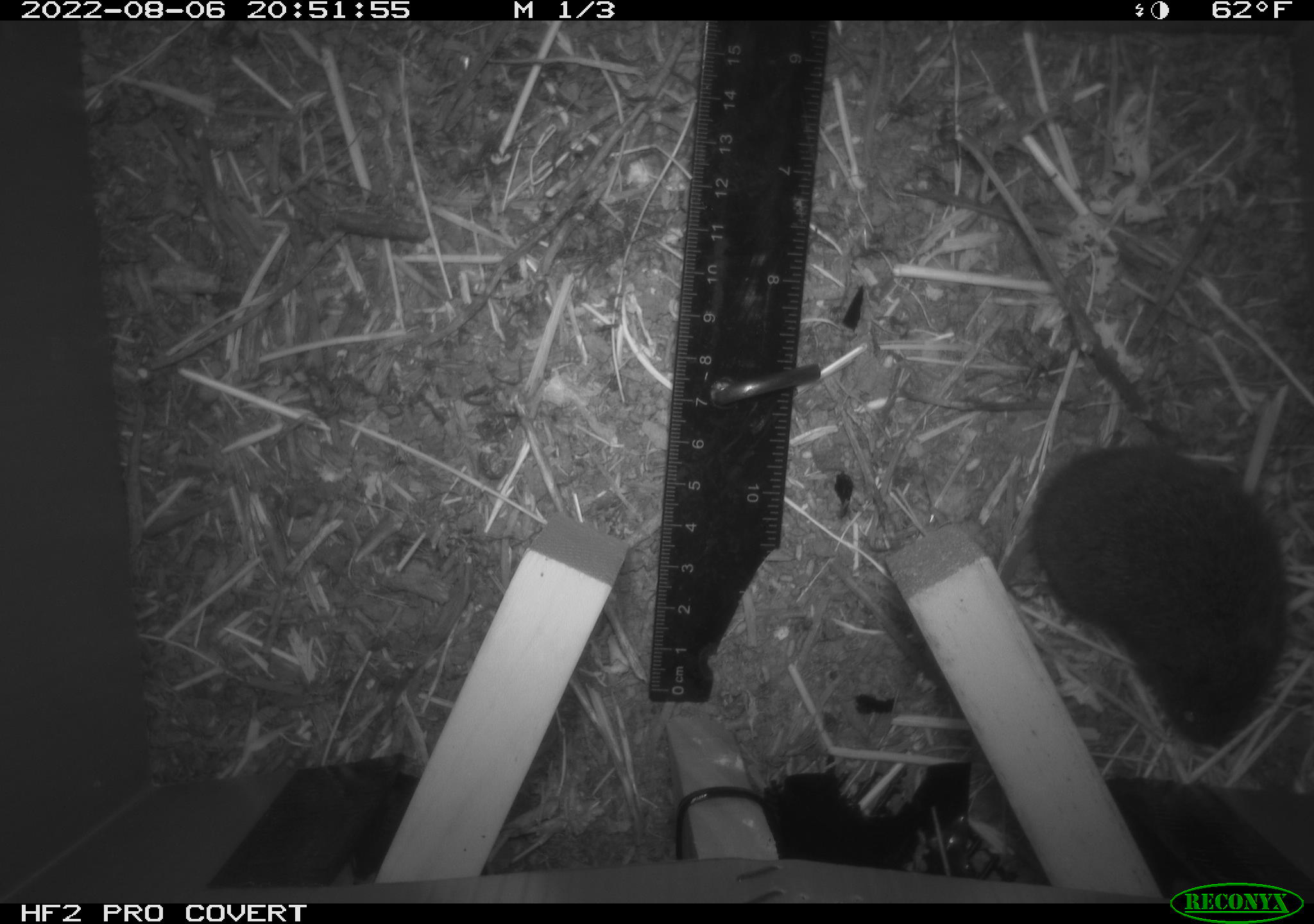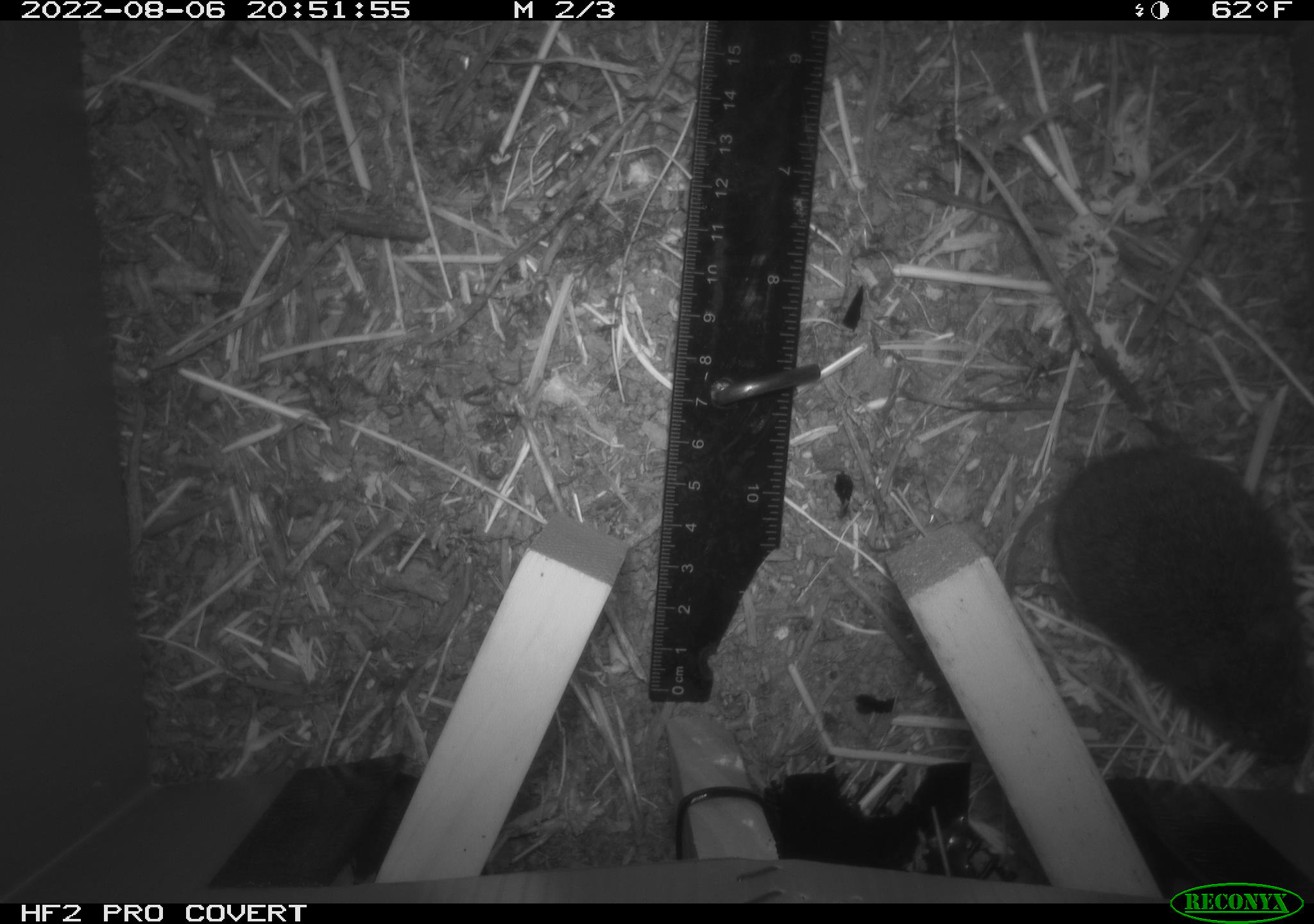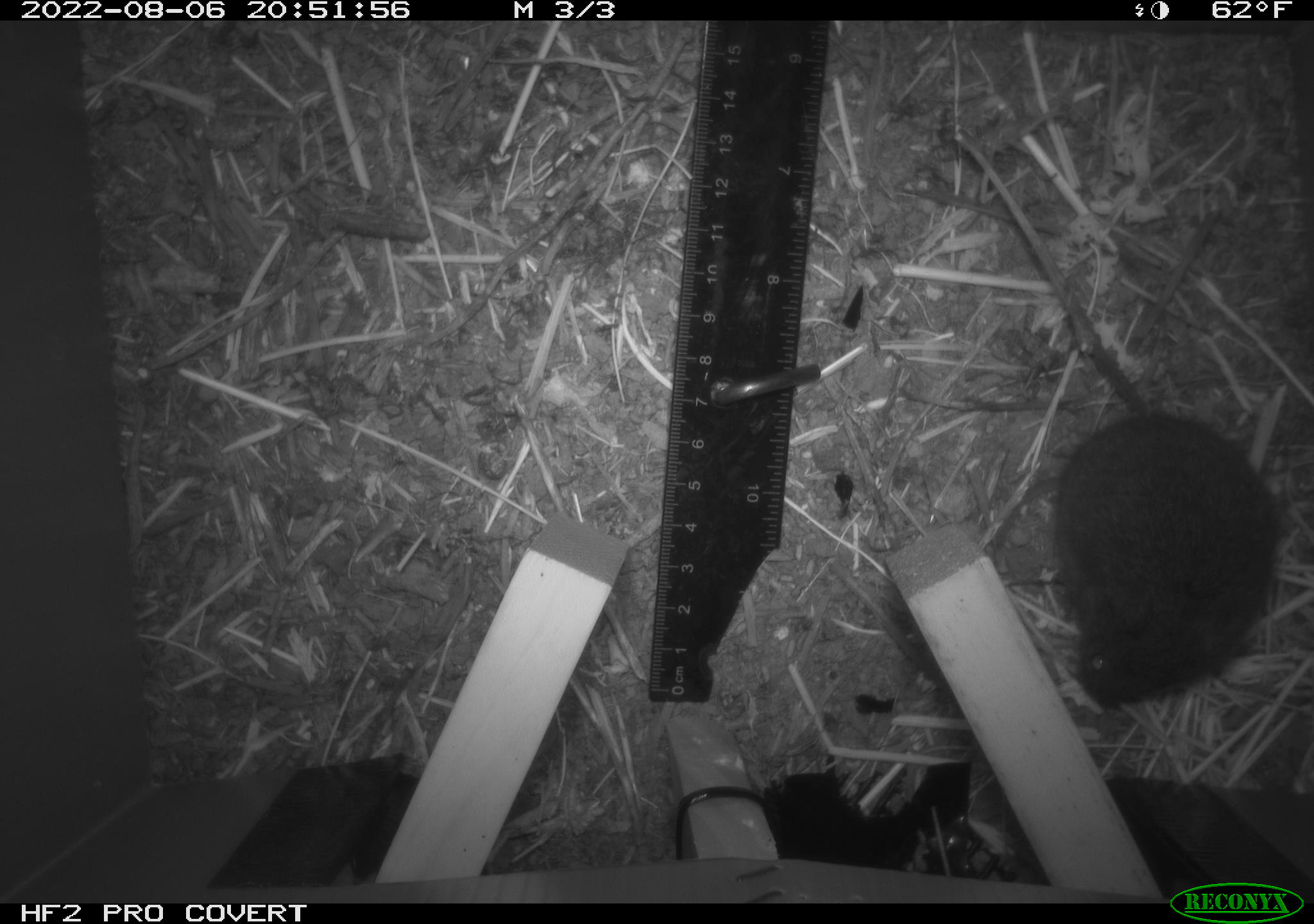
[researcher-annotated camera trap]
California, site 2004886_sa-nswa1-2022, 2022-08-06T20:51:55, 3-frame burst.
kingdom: Animalia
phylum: Chordata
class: Mammalia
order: Rodentia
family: Cricetidae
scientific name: Cricetidae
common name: hamsters, voles, lemmings, and allies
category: cricetidae family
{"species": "cricetidae family (hamsters, voles, lemmings, and allies) (Cricetidae)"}